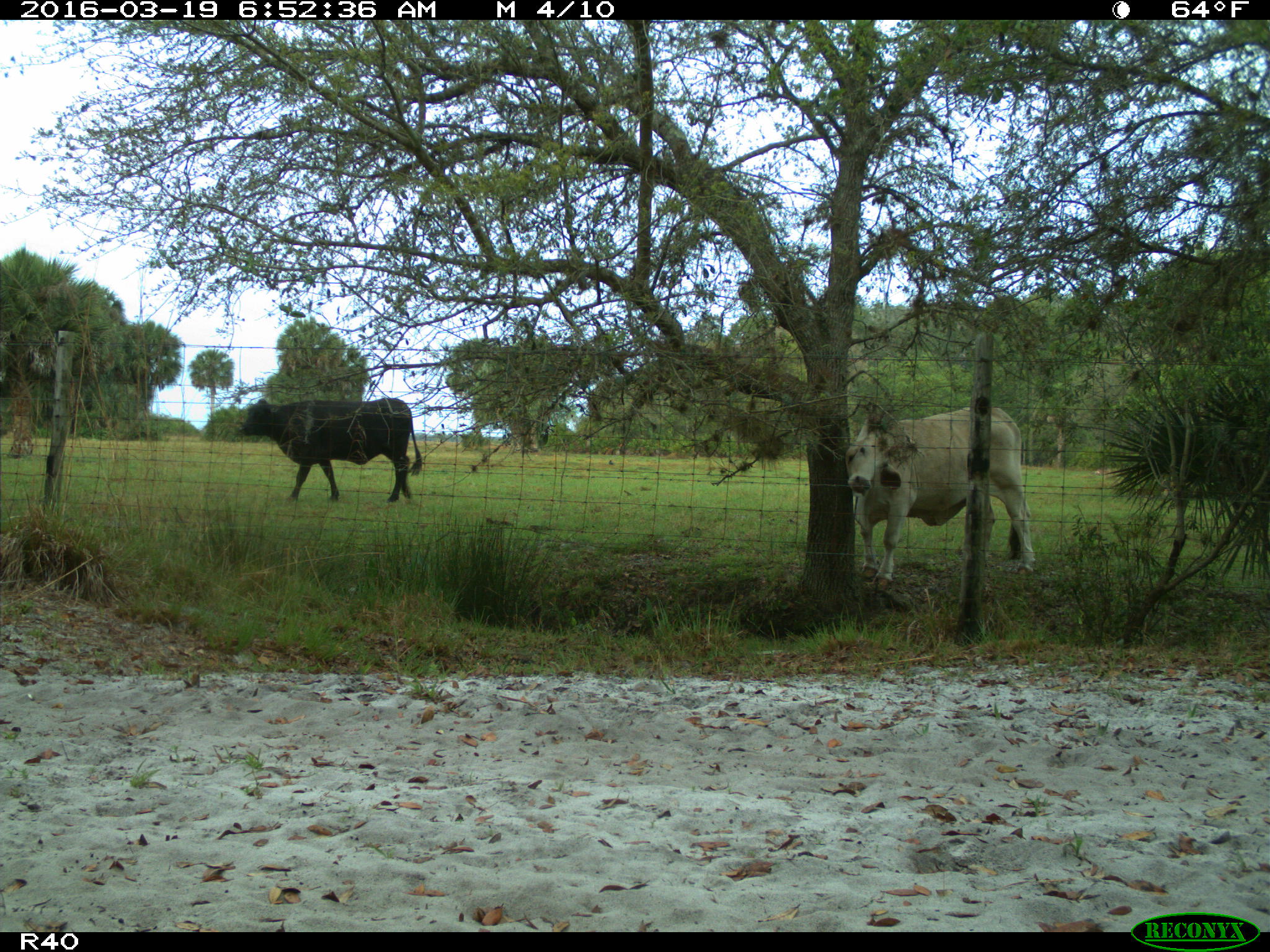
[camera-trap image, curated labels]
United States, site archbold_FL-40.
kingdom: Animalia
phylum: Chordata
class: Mammalia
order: Artiodactyla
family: Bovidae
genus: Bos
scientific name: Bos taurus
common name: domestic cow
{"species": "Bos taurus (domestic cow)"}